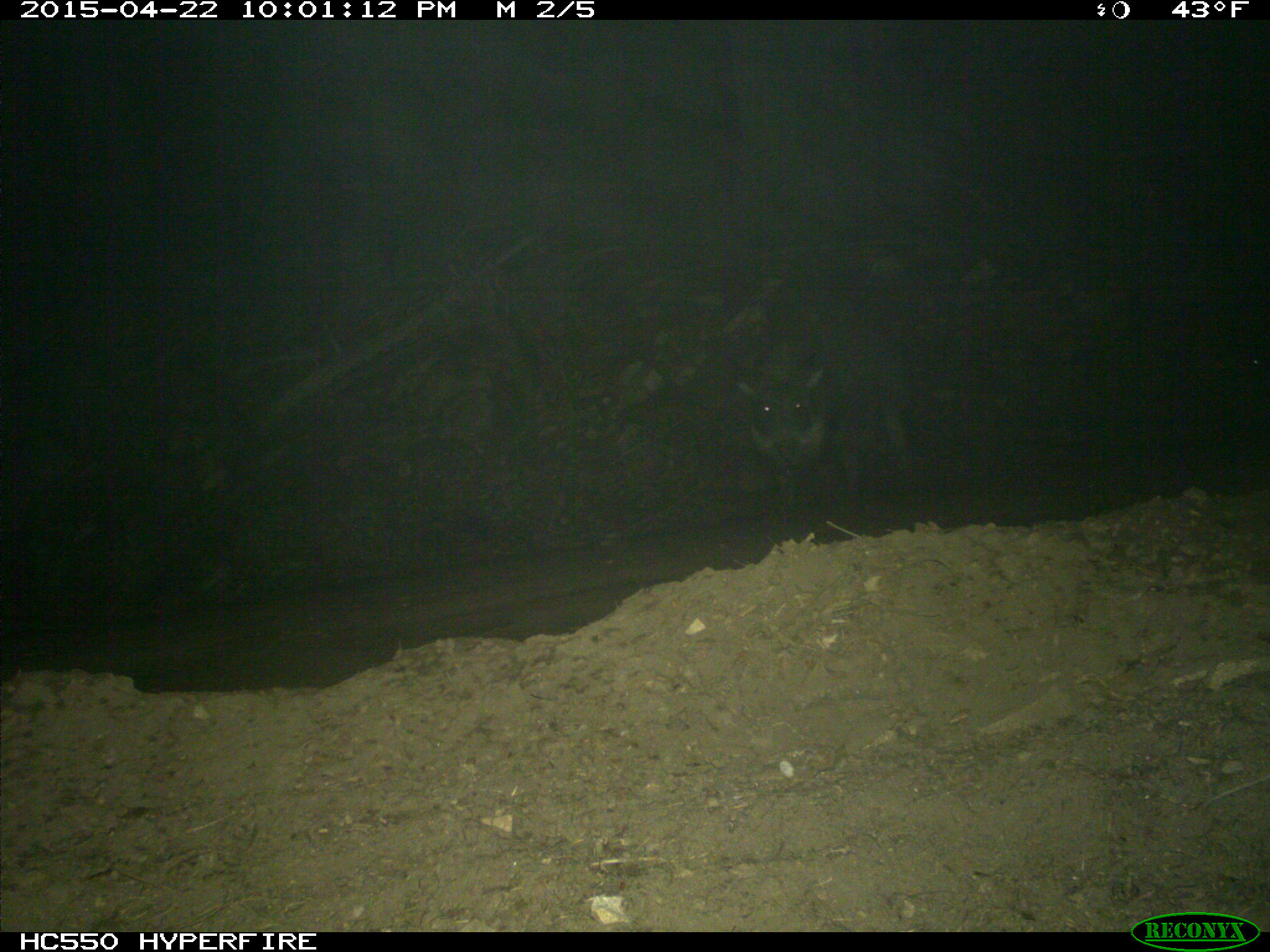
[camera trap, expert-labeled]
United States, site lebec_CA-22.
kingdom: Animalia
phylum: Chordata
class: Mammalia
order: Artiodactyla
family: Suidae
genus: Sus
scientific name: Sus scrofa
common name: wild boar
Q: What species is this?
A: Sus scrofa (wild boar).